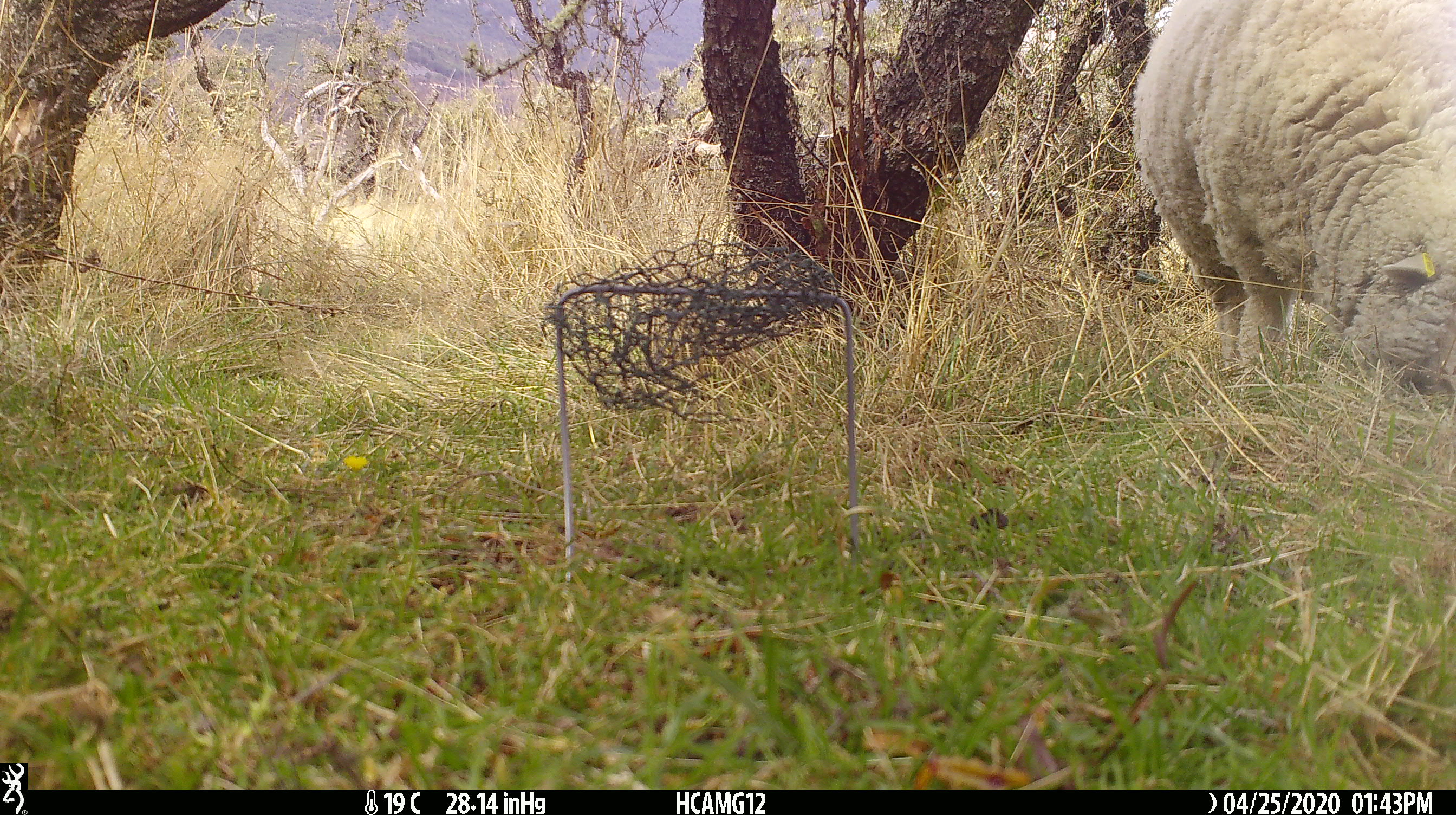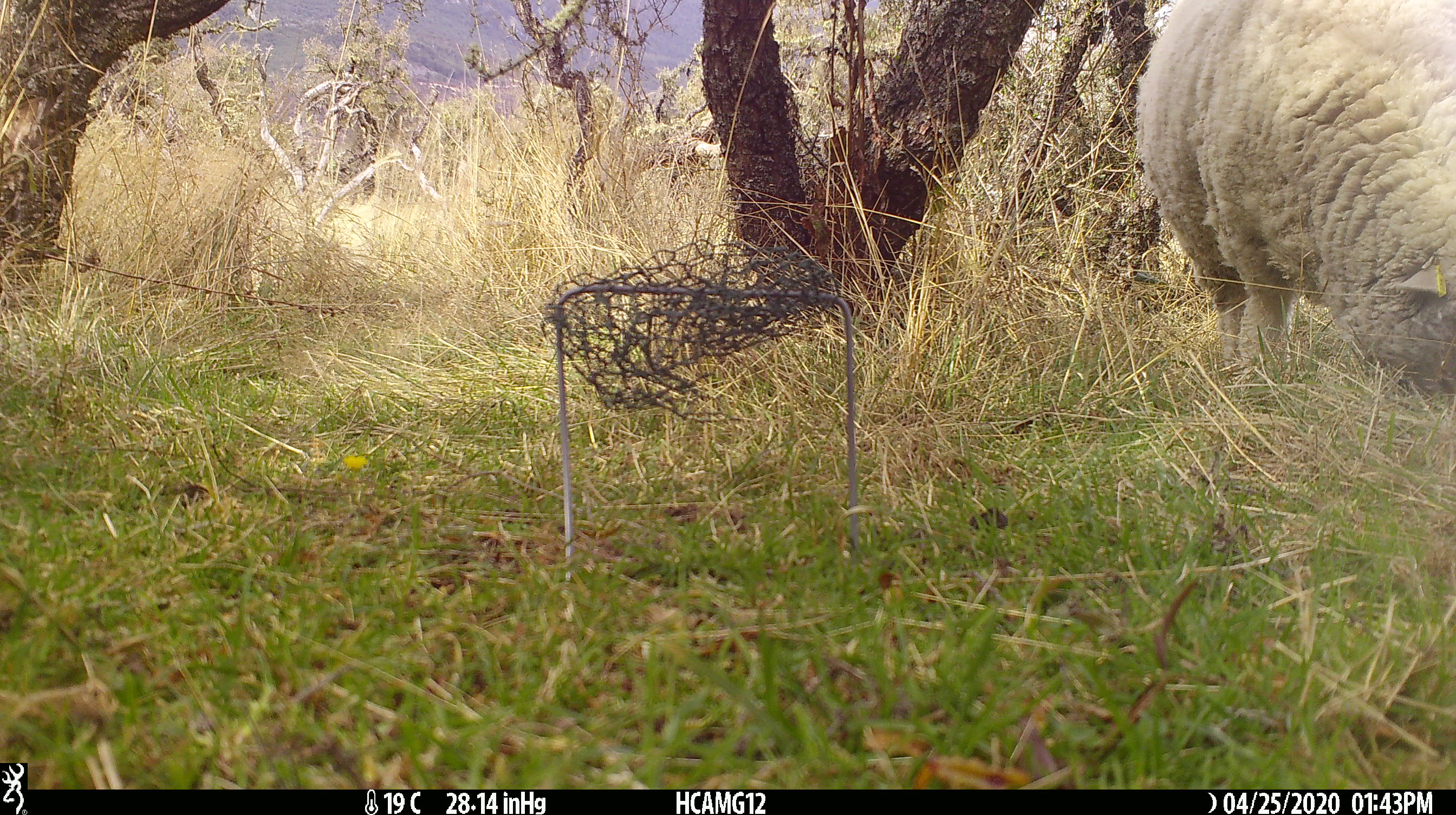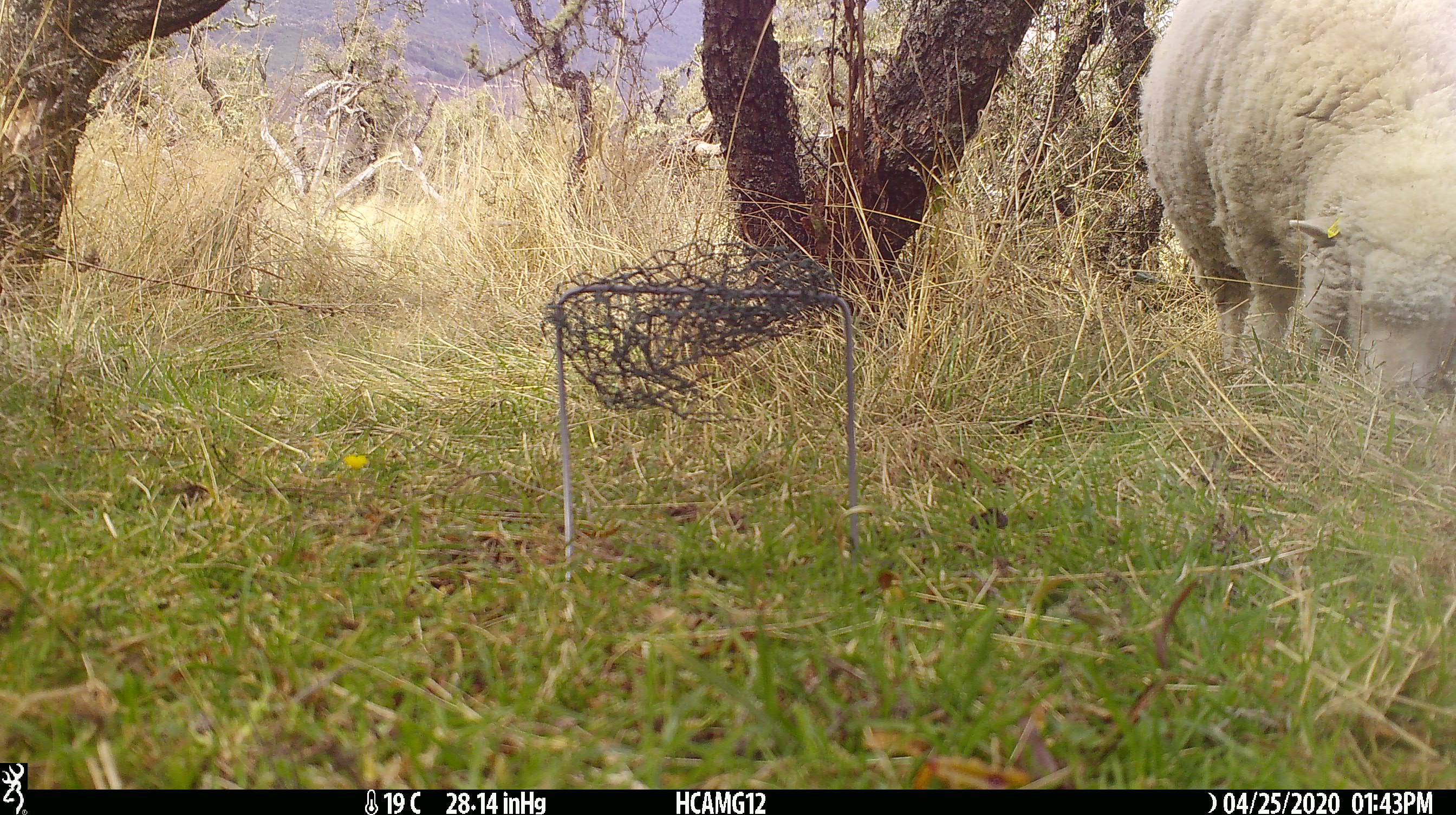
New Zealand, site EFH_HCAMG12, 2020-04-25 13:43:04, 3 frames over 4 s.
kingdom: Animalia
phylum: Chordata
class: Mammalia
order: Artiodactyla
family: Bovidae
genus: Ovis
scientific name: Ovis aries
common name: domestic sheep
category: sheep